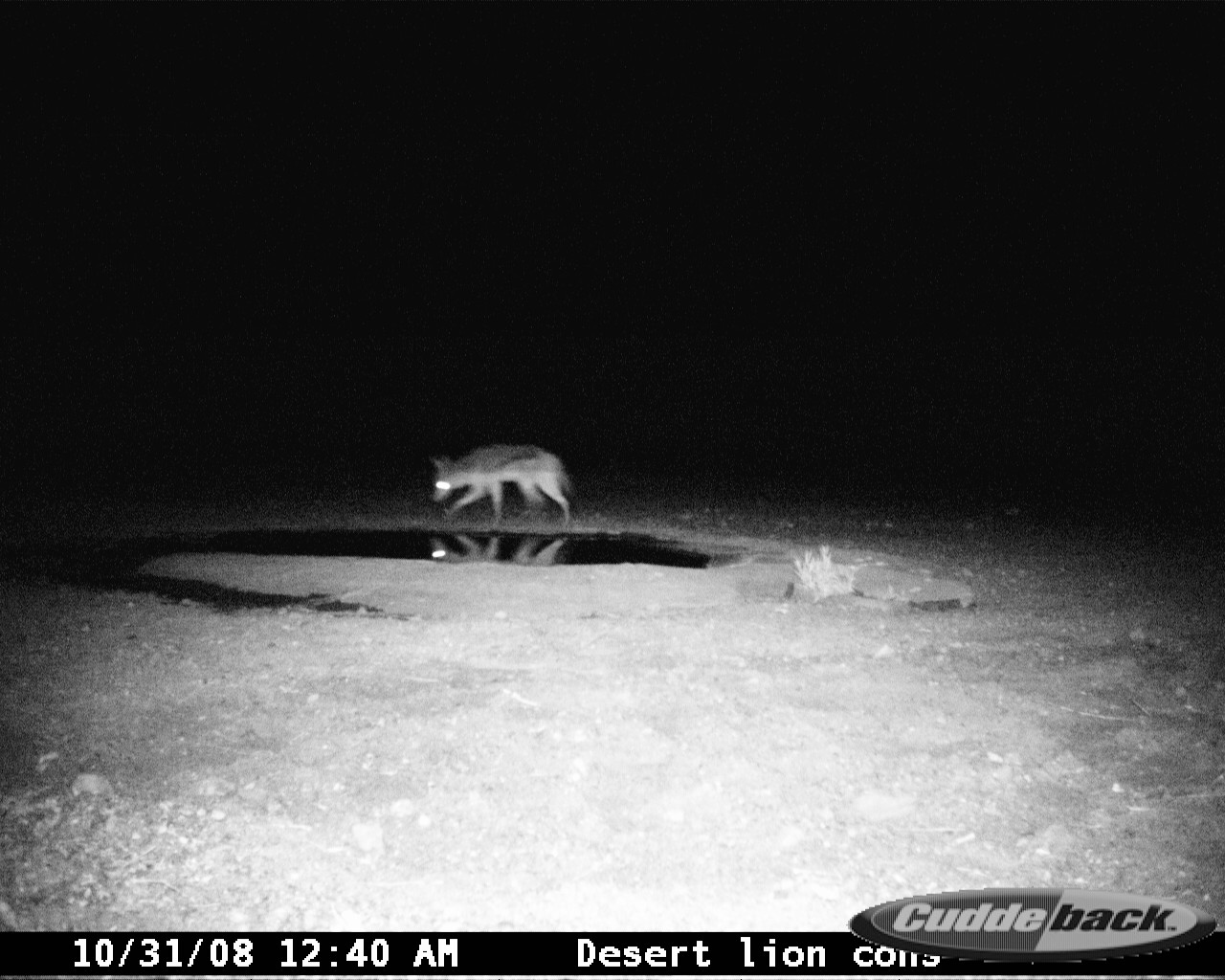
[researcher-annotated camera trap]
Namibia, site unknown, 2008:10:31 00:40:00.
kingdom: Animalia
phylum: Chordata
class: Mammalia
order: Carnivora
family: Canidae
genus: Lupulella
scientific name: Lupulella mesomelas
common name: black-backed jackal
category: canis mesomelas